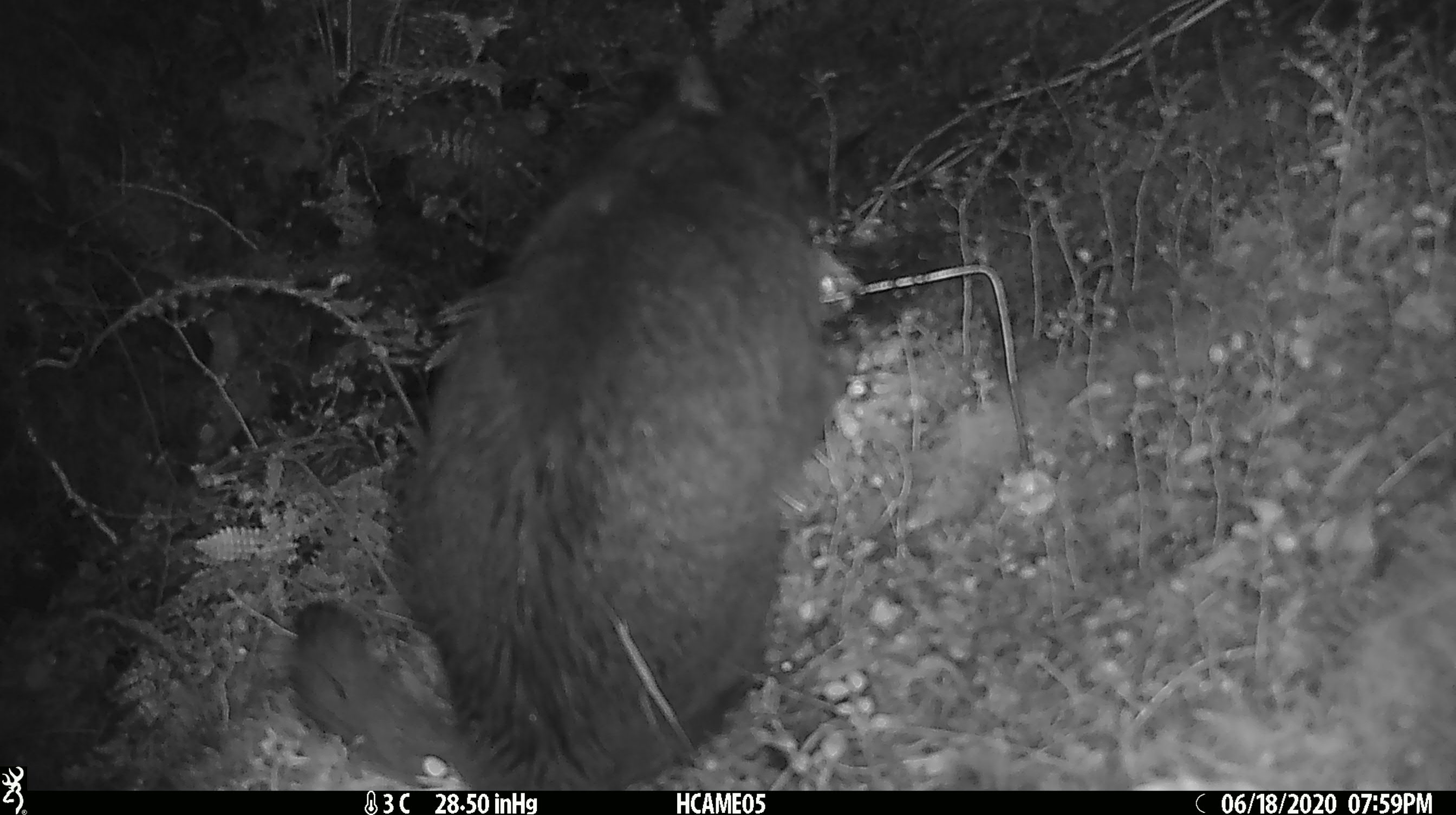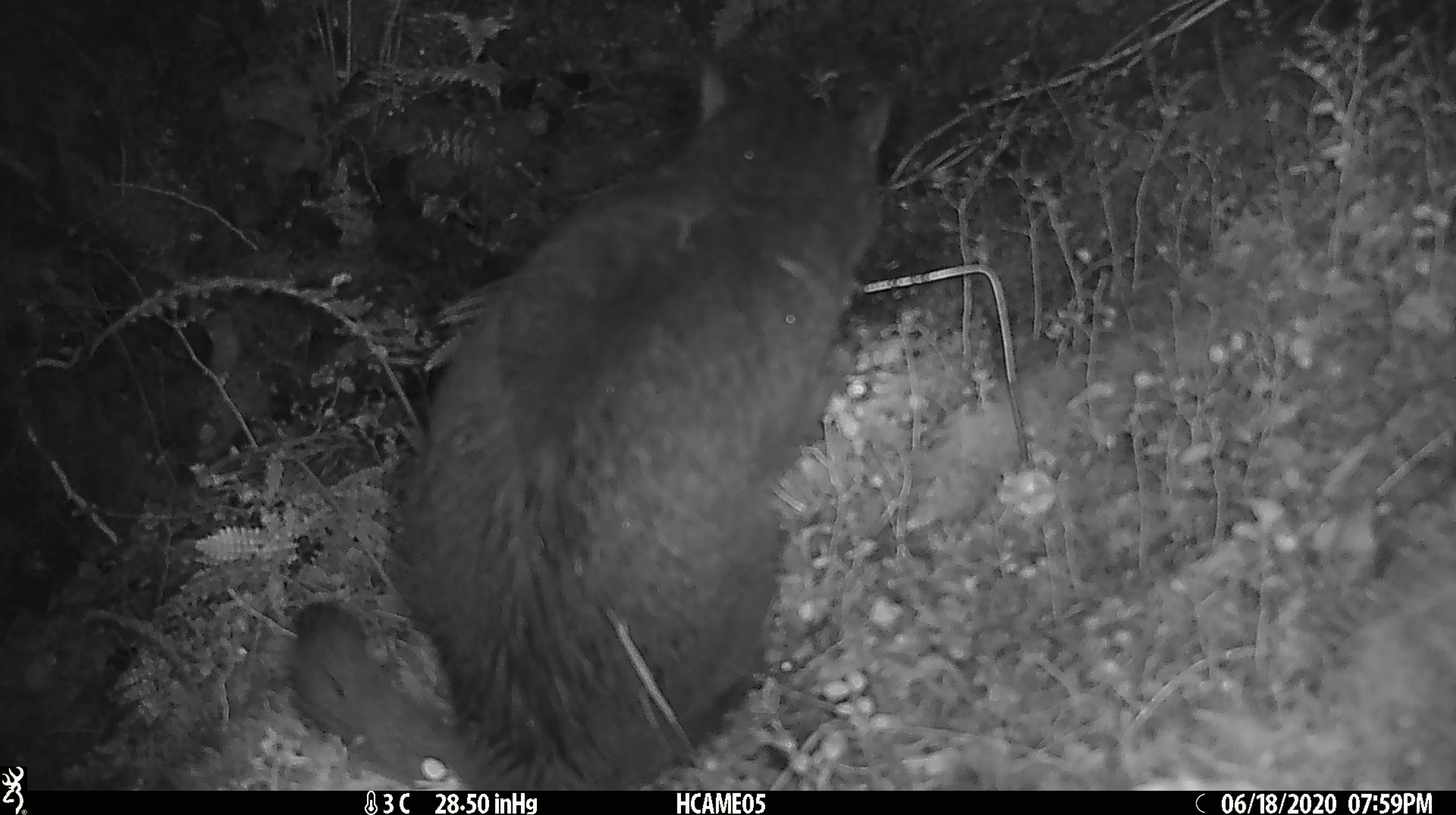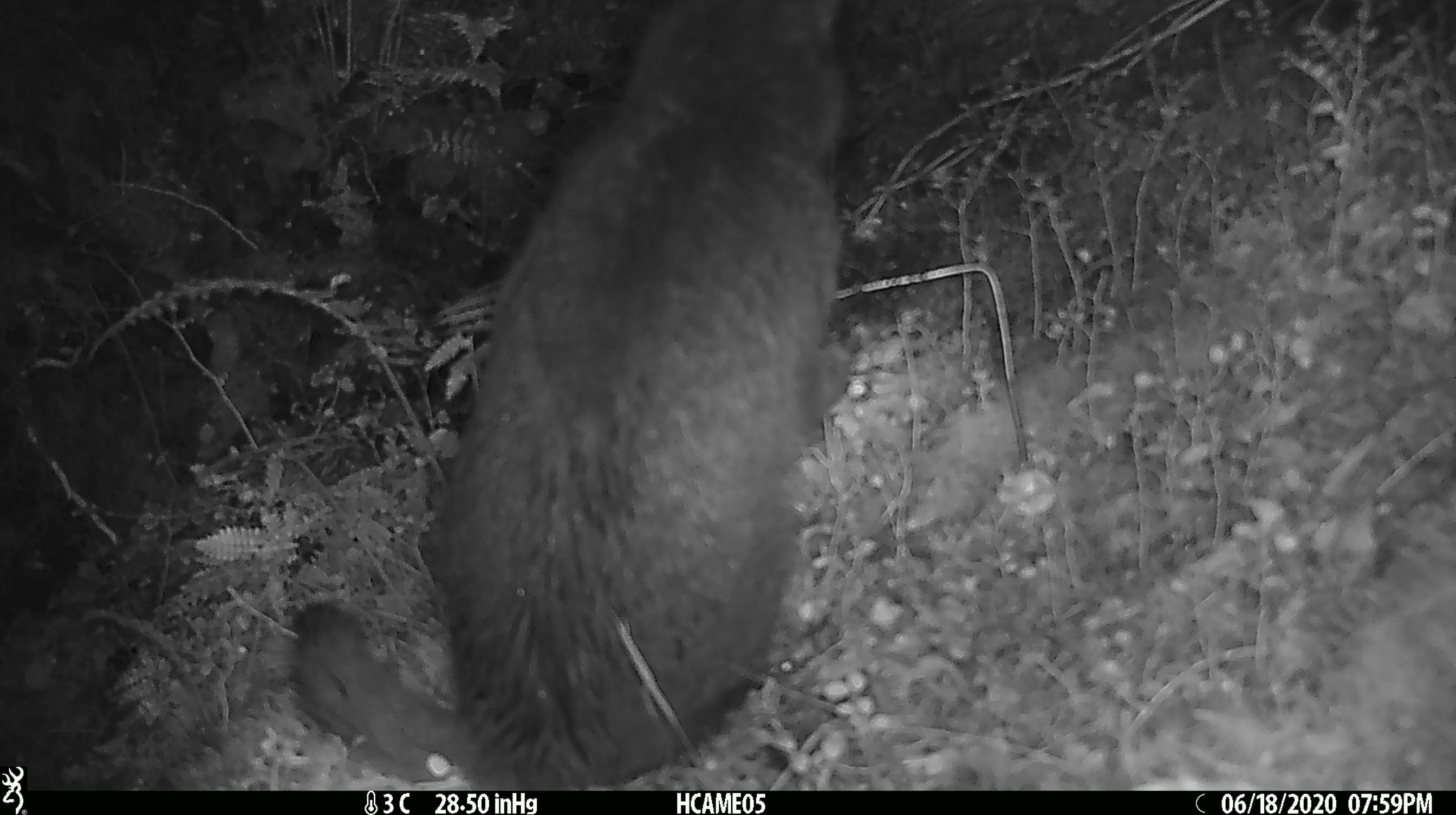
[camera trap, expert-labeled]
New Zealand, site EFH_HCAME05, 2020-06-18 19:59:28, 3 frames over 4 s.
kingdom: Animalia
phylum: Chordata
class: Mammalia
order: Carnivora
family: Felidae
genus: Felis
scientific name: Felis catus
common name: domestic cat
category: cat